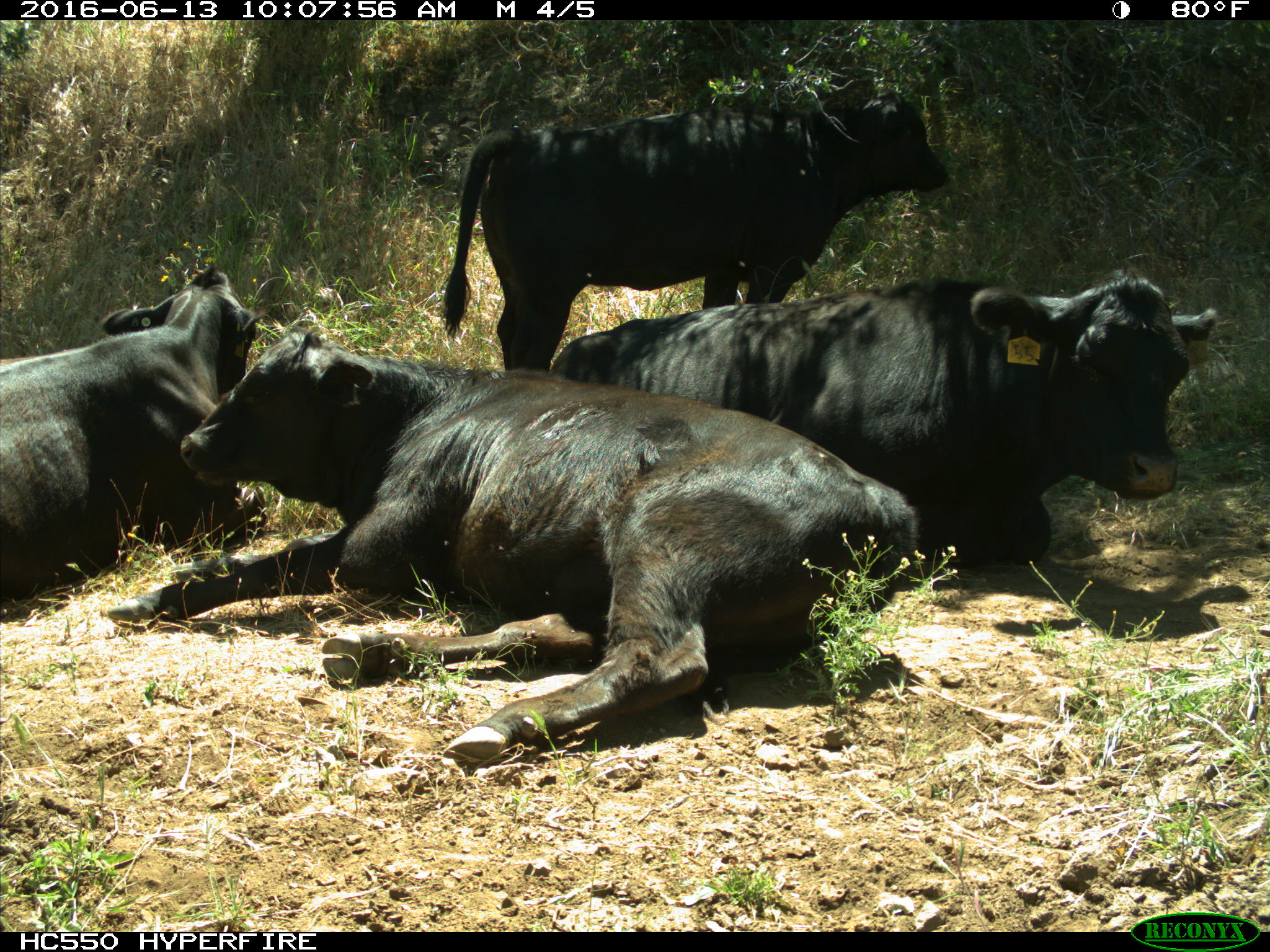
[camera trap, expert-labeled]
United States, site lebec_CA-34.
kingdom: Animalia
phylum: Chordata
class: Mammalia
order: Artiodactyla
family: Bovidae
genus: Bos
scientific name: Bos taurus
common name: domestic cow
Bos taurus (domestic cow).